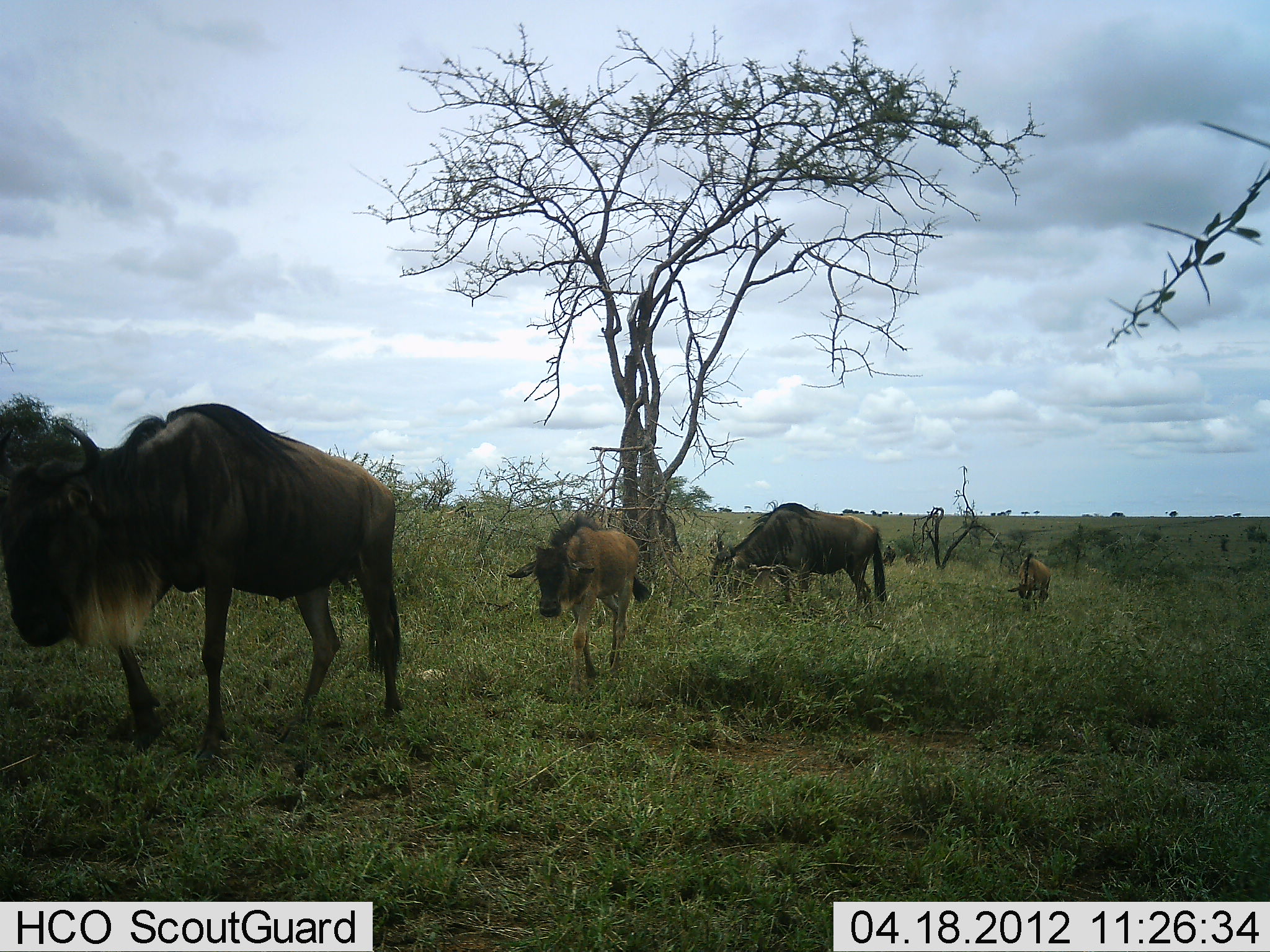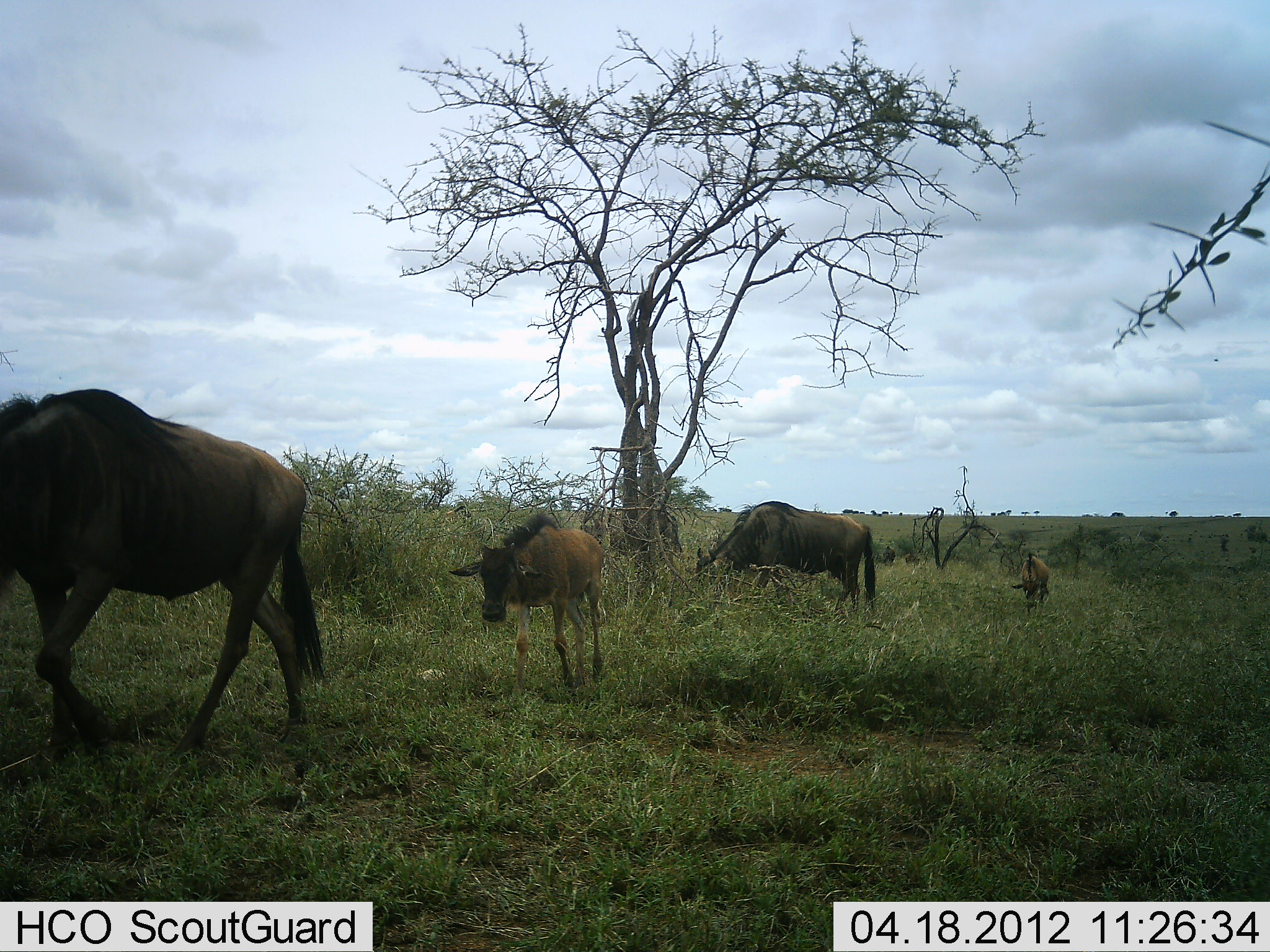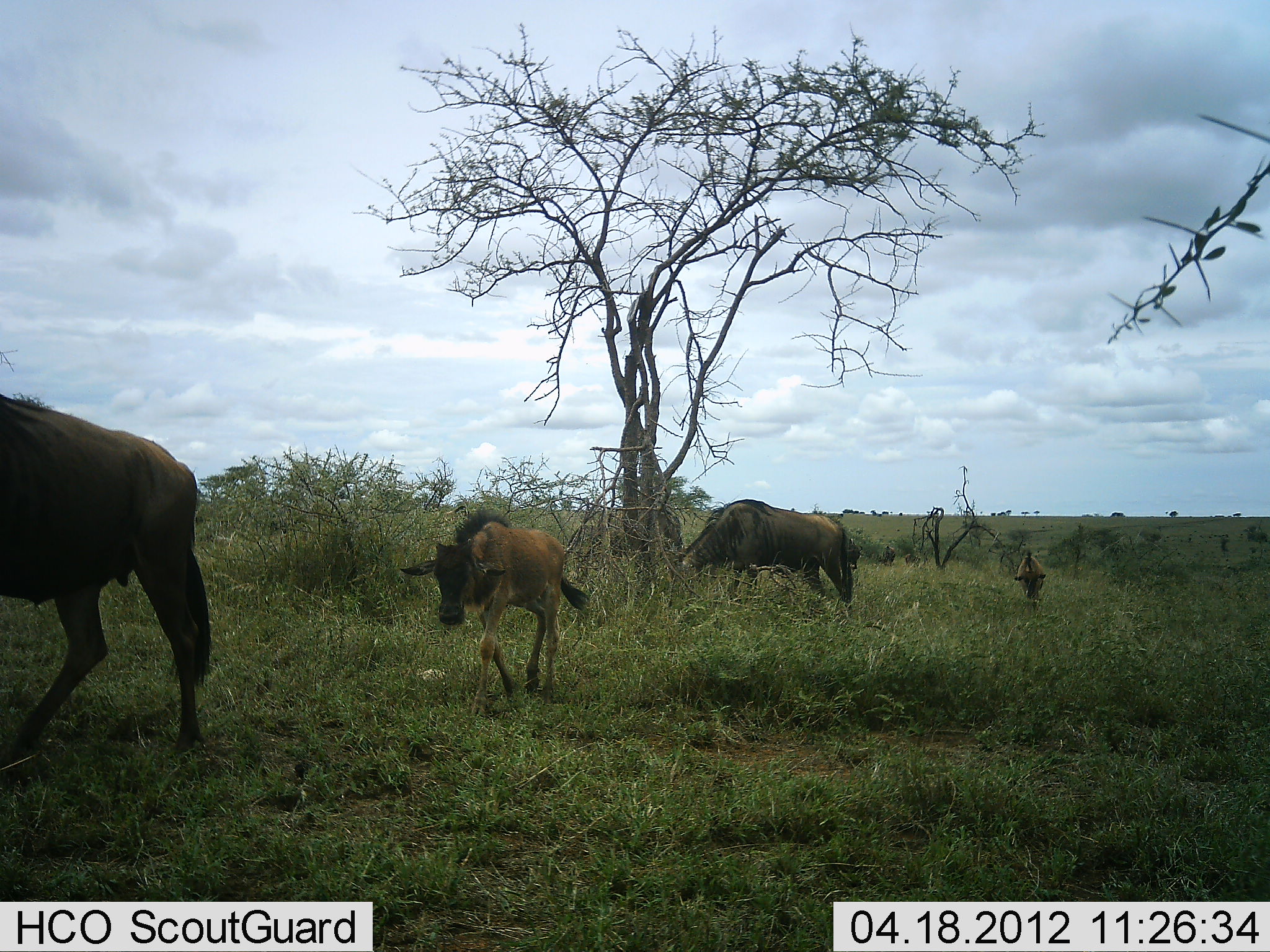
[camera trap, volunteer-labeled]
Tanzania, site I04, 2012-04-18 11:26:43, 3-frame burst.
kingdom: Animalia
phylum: Chordata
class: Mammalia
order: Artiodactyla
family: Bovidae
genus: Connochaetes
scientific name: Connochaetes taurinus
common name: blue wildebeest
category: wildebeest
Wildebeest (blue wildebeest) (Connochaetes taurinus), count 4. Behavior (volunteer vote fractions): standing 7%, resting 0%, moving 100%, interacting 0%. Young present (vote fraction): 80%. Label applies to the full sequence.